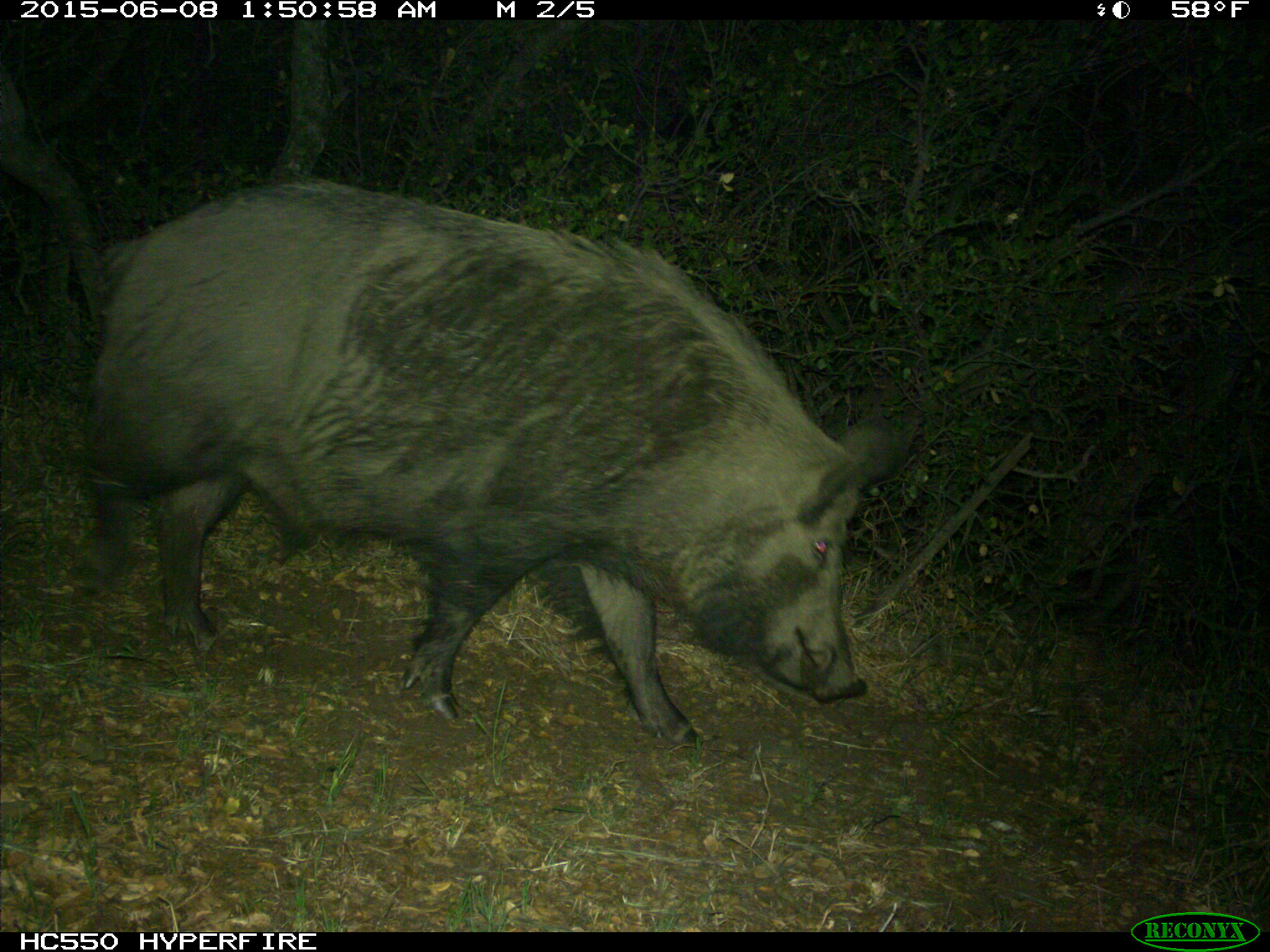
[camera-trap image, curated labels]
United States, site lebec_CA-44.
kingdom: Animalia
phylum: Chordata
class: Mammalia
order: Artiodactyla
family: Suidae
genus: Sus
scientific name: Sus scrofa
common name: wild boar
Sus scrofa (wild boar).